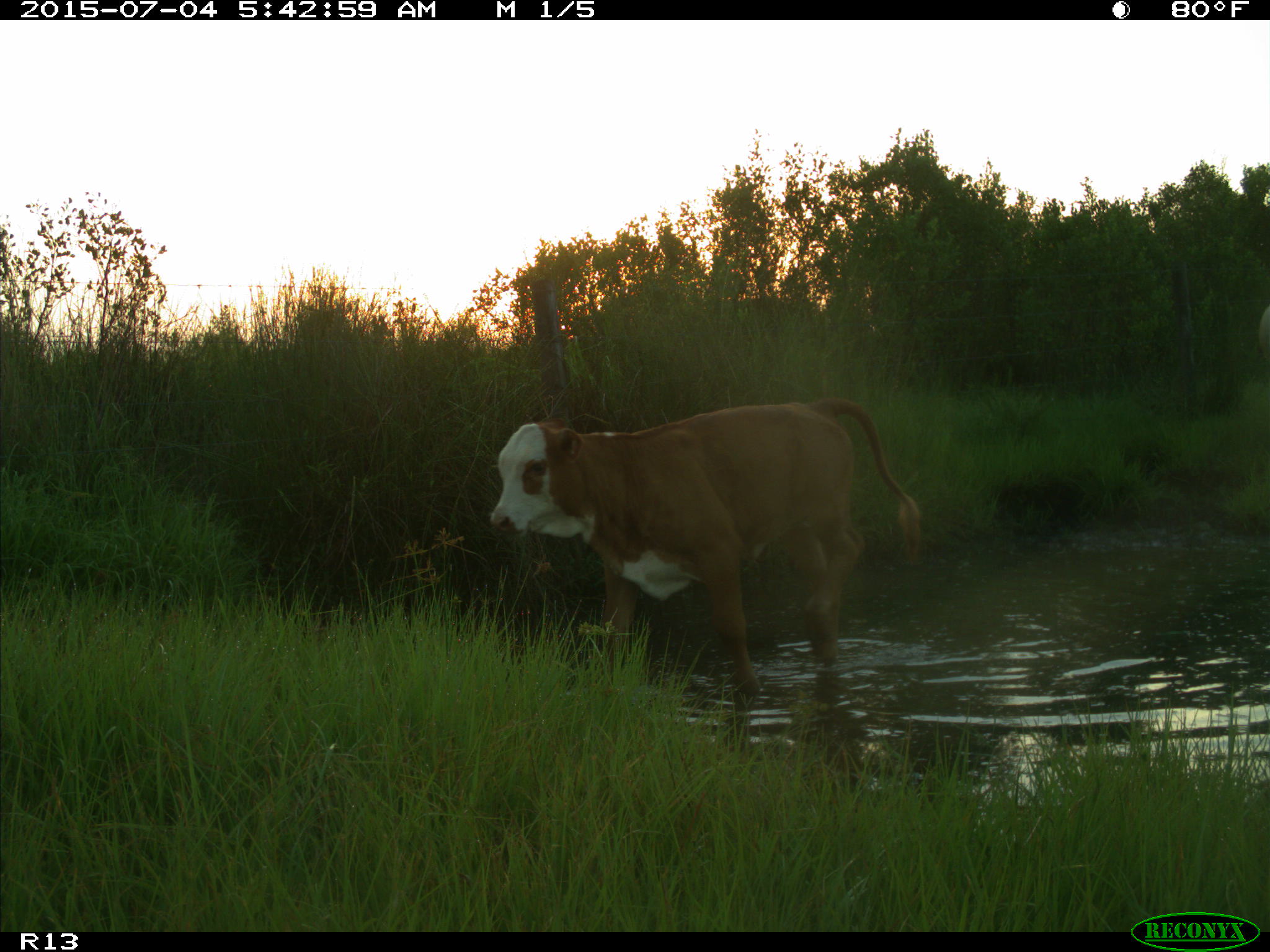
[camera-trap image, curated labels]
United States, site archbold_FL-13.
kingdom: Animalia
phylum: Chordata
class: Mammalia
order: Artiodactyla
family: Bovidae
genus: Bos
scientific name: Bos taurus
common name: domestic cow